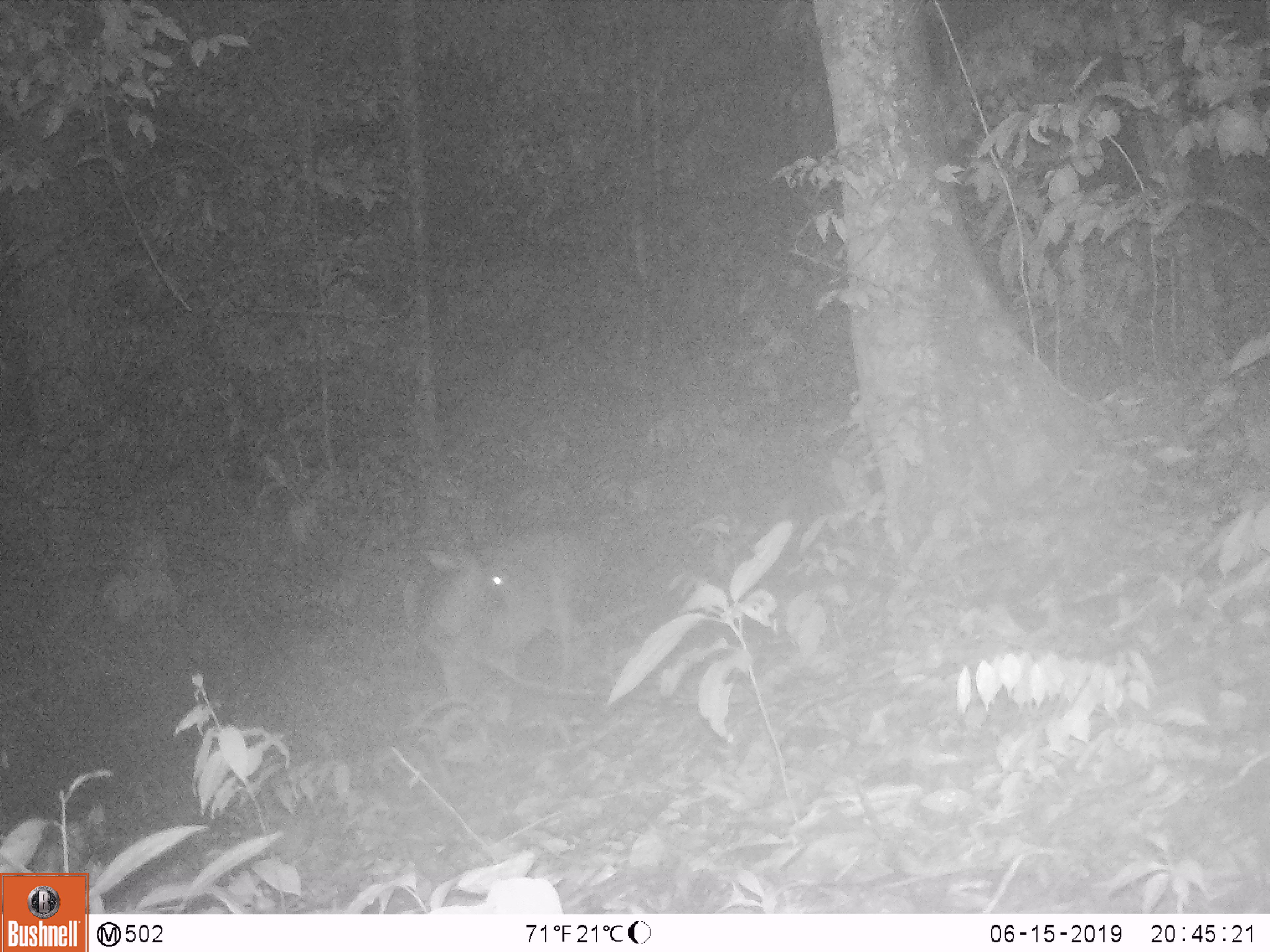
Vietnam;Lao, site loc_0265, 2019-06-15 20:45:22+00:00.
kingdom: Animalia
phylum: Chordata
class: Mammalia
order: Artiodactyla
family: Cervidae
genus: Rusa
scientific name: Rusa unicolor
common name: sambar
Sambar (Rusa unicolor). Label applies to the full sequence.